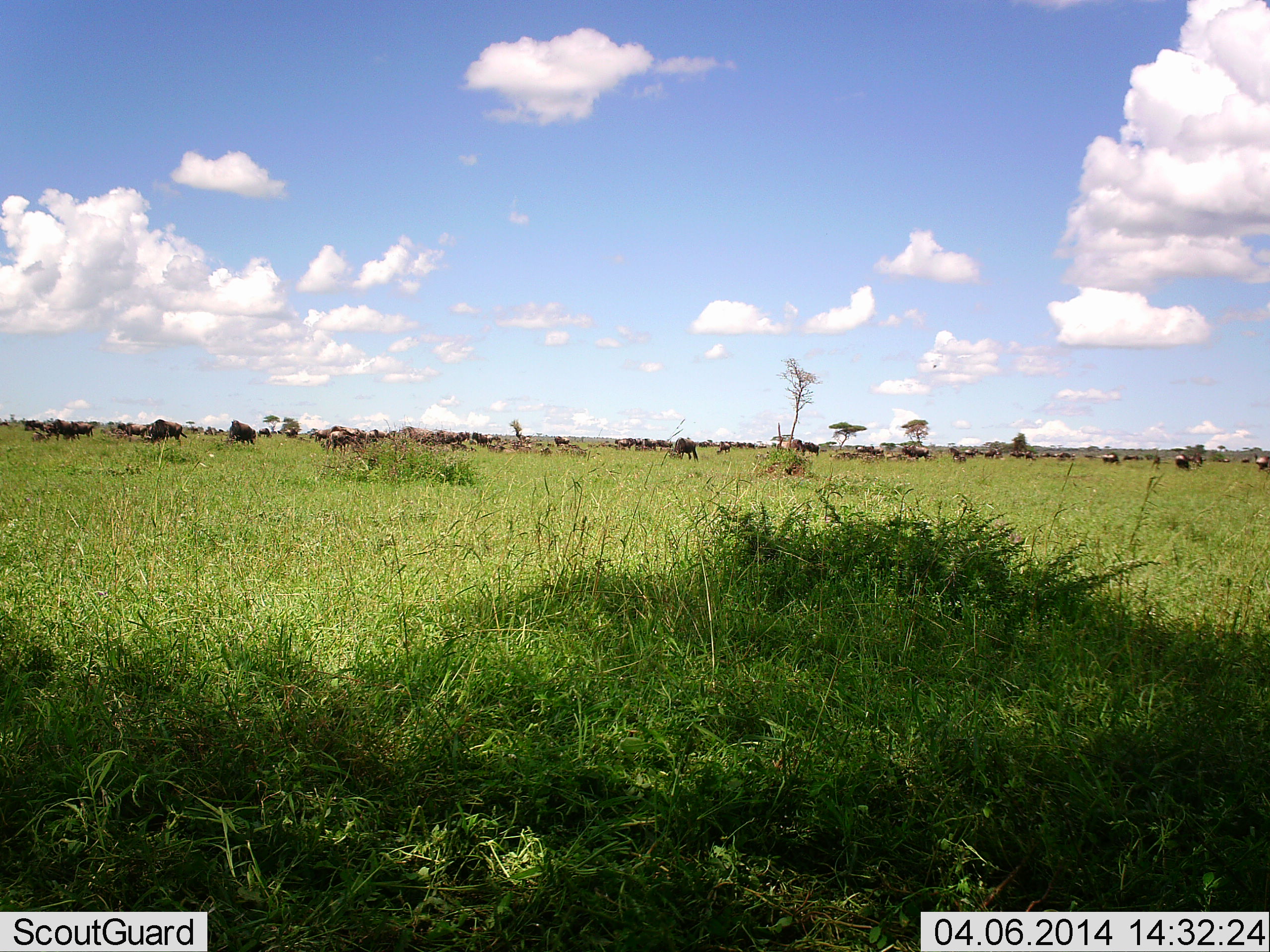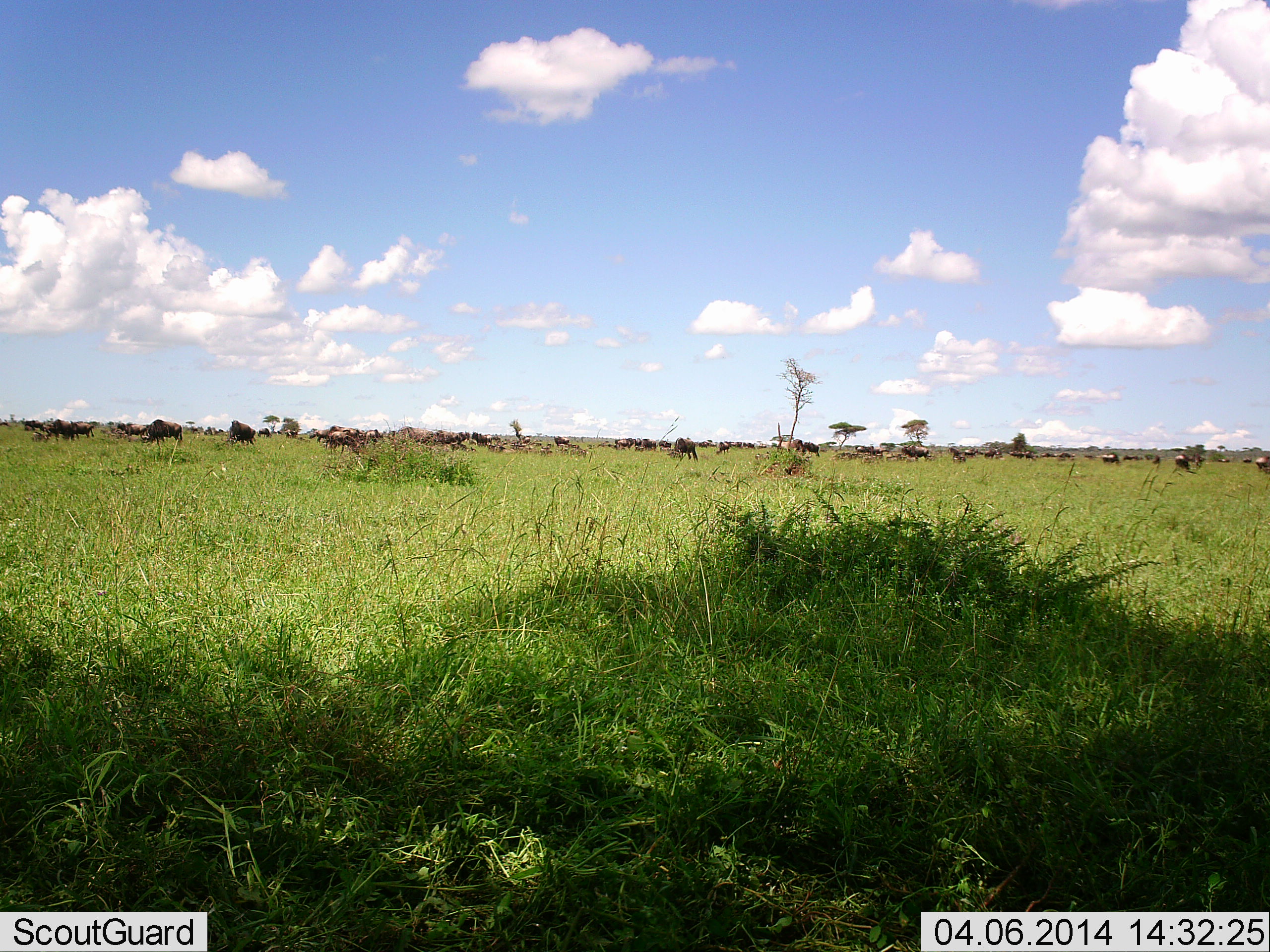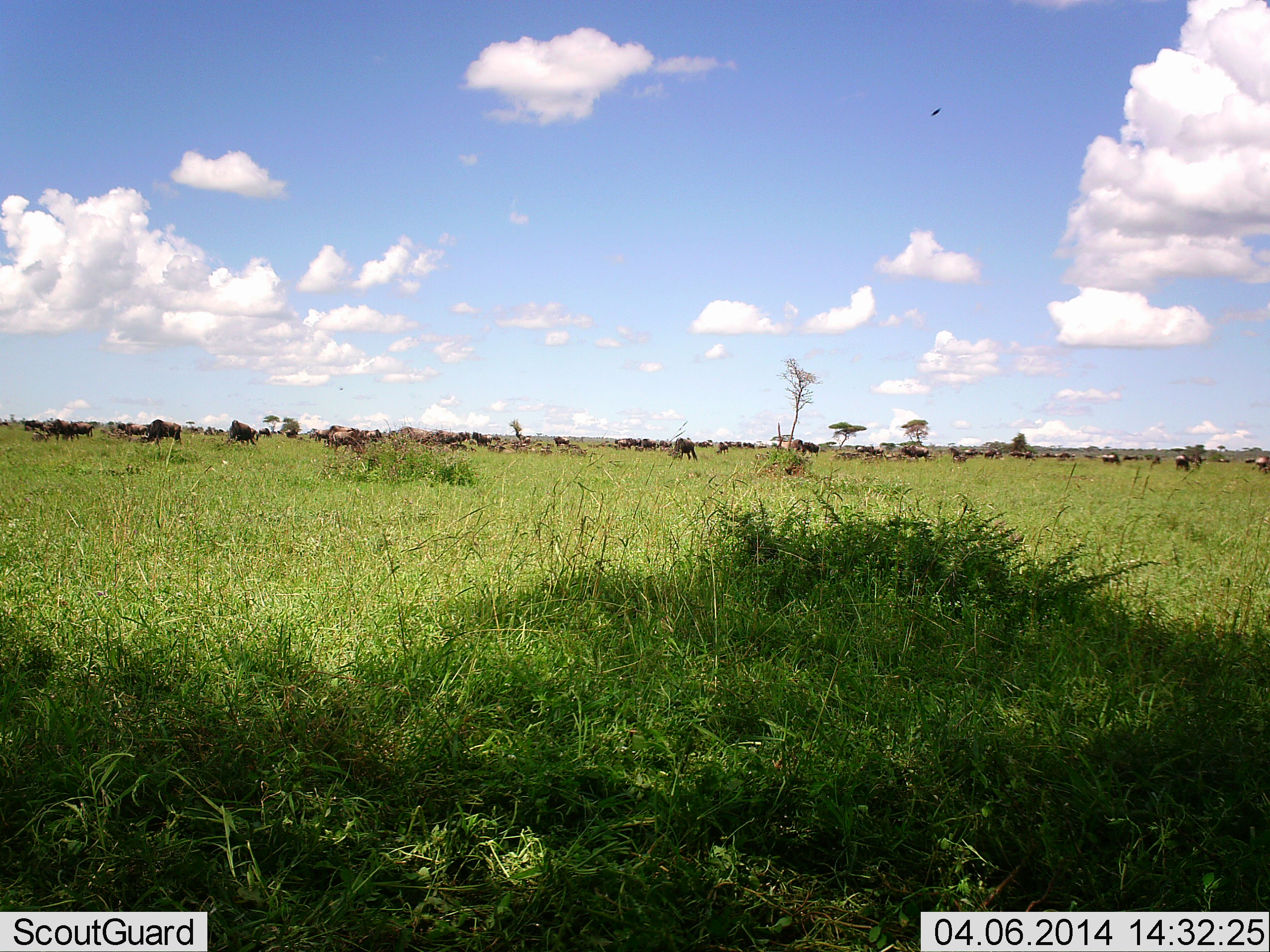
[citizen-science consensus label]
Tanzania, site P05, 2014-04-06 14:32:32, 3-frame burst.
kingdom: Animalia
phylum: Chordata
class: Mammalia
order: Artiodactyla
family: Bovidae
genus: Connochaetes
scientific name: Connochaetes taurinus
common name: blue wildebeest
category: wildebeest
Wildebeest (blue wildebeest) (Connochaetes taurinus), count 51+. Behavior (volunteer vote fractions): standing 70%, resting 20%, moving 40%, interacting 20%. Young present (vote fraction): 0%. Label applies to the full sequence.